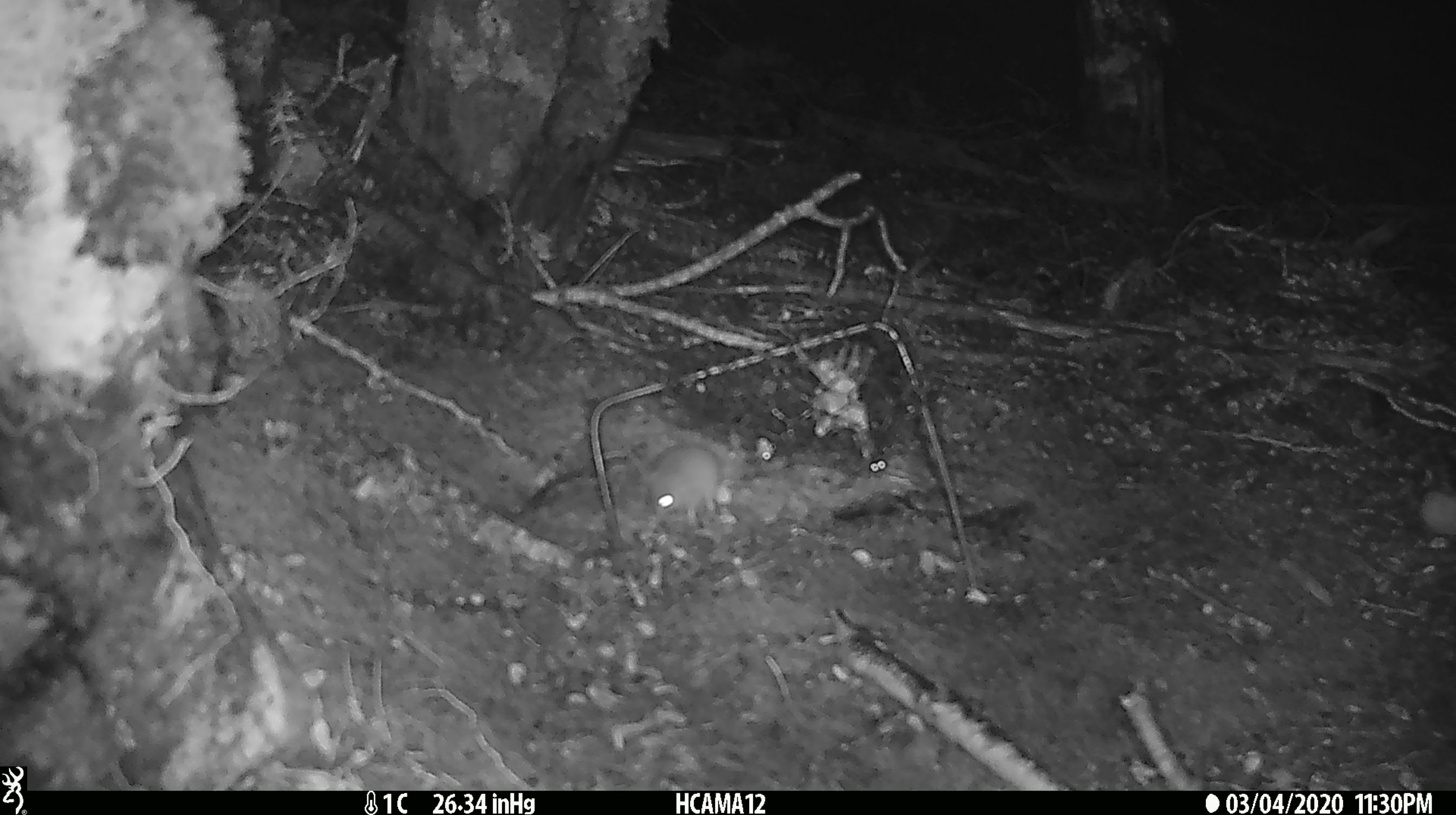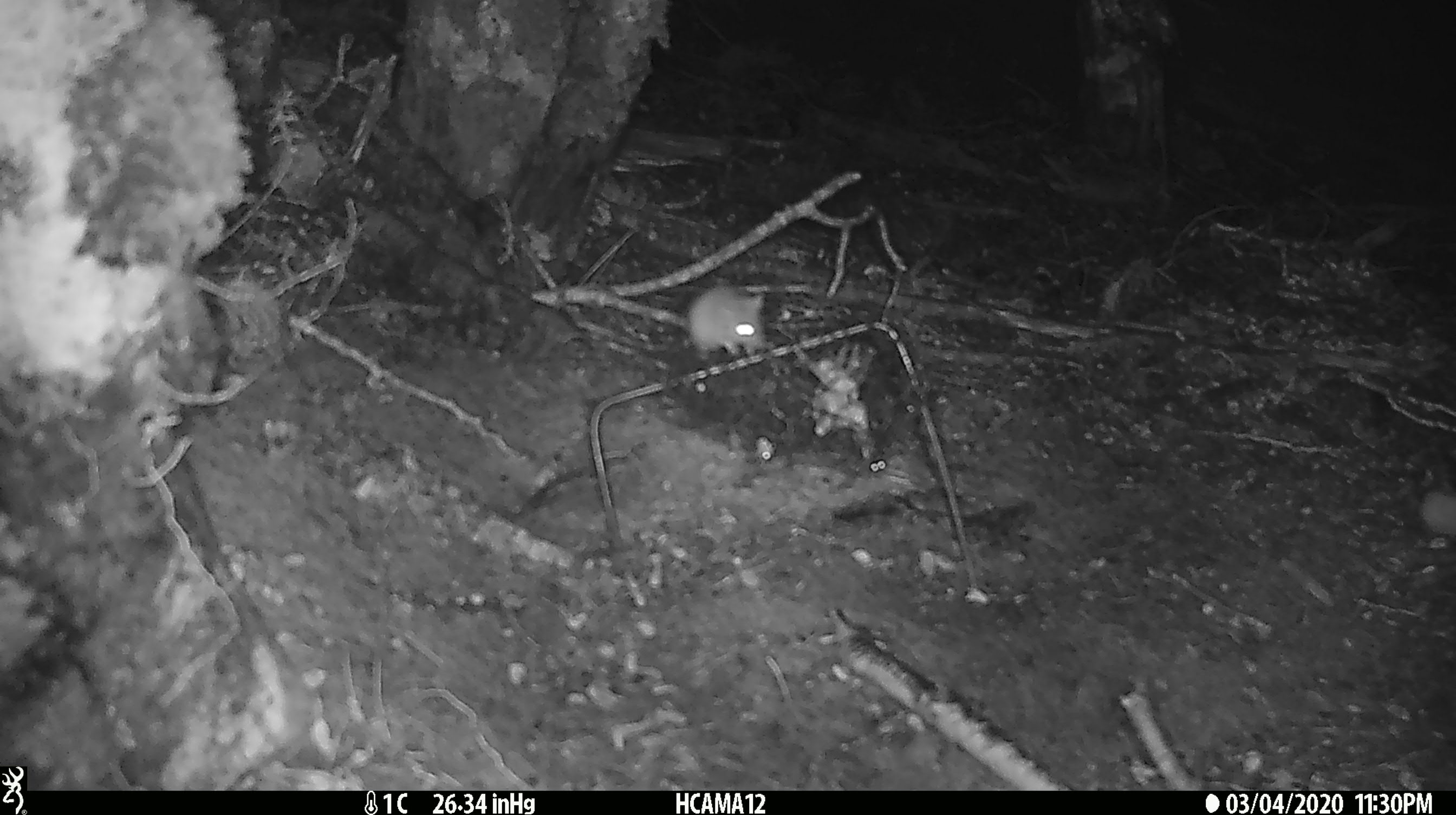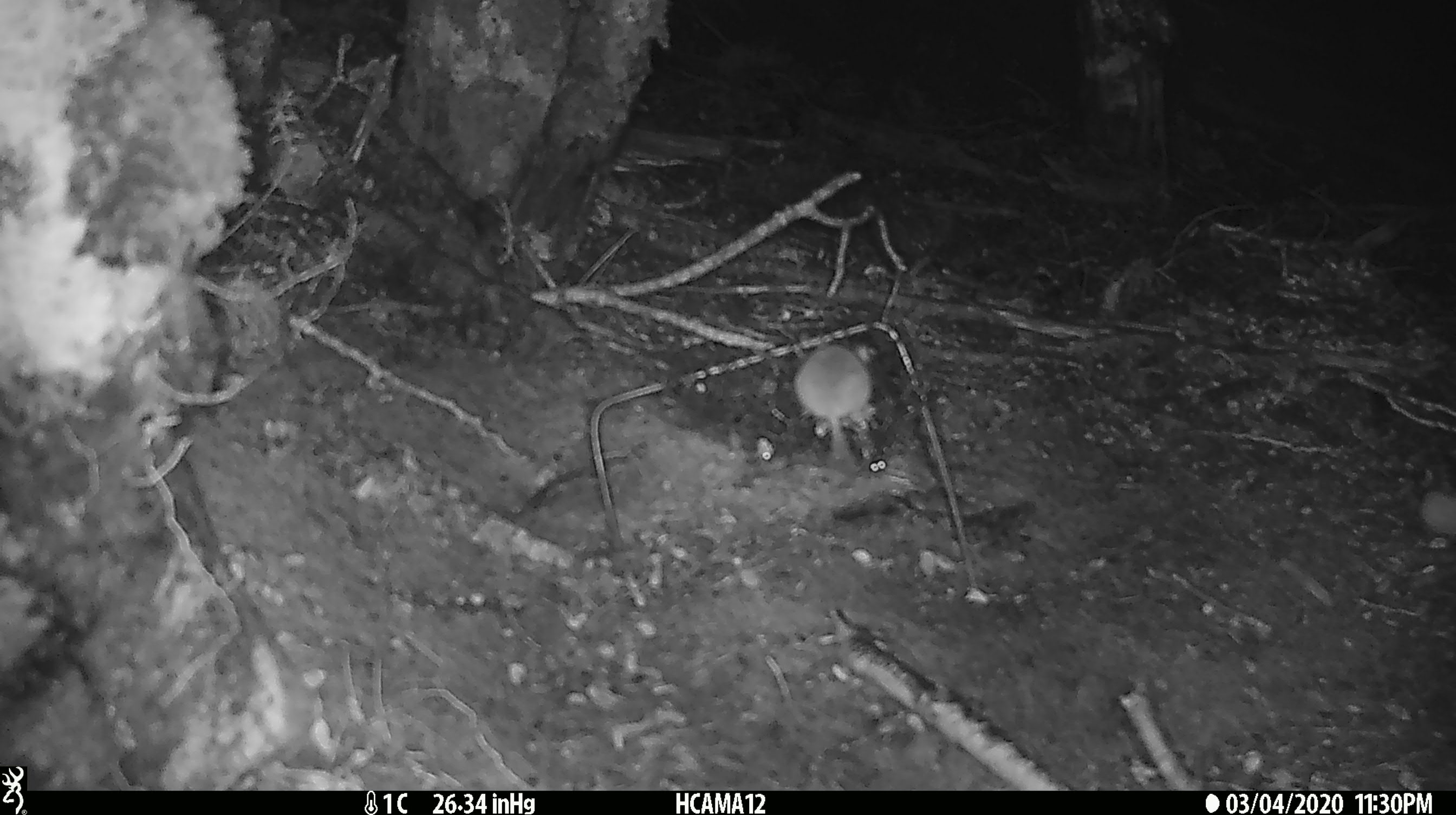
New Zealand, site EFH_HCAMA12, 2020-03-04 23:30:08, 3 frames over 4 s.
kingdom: Animalia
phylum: Chordata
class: Mammalia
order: Rodentia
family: Muridae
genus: Mus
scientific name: Mus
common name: mouse